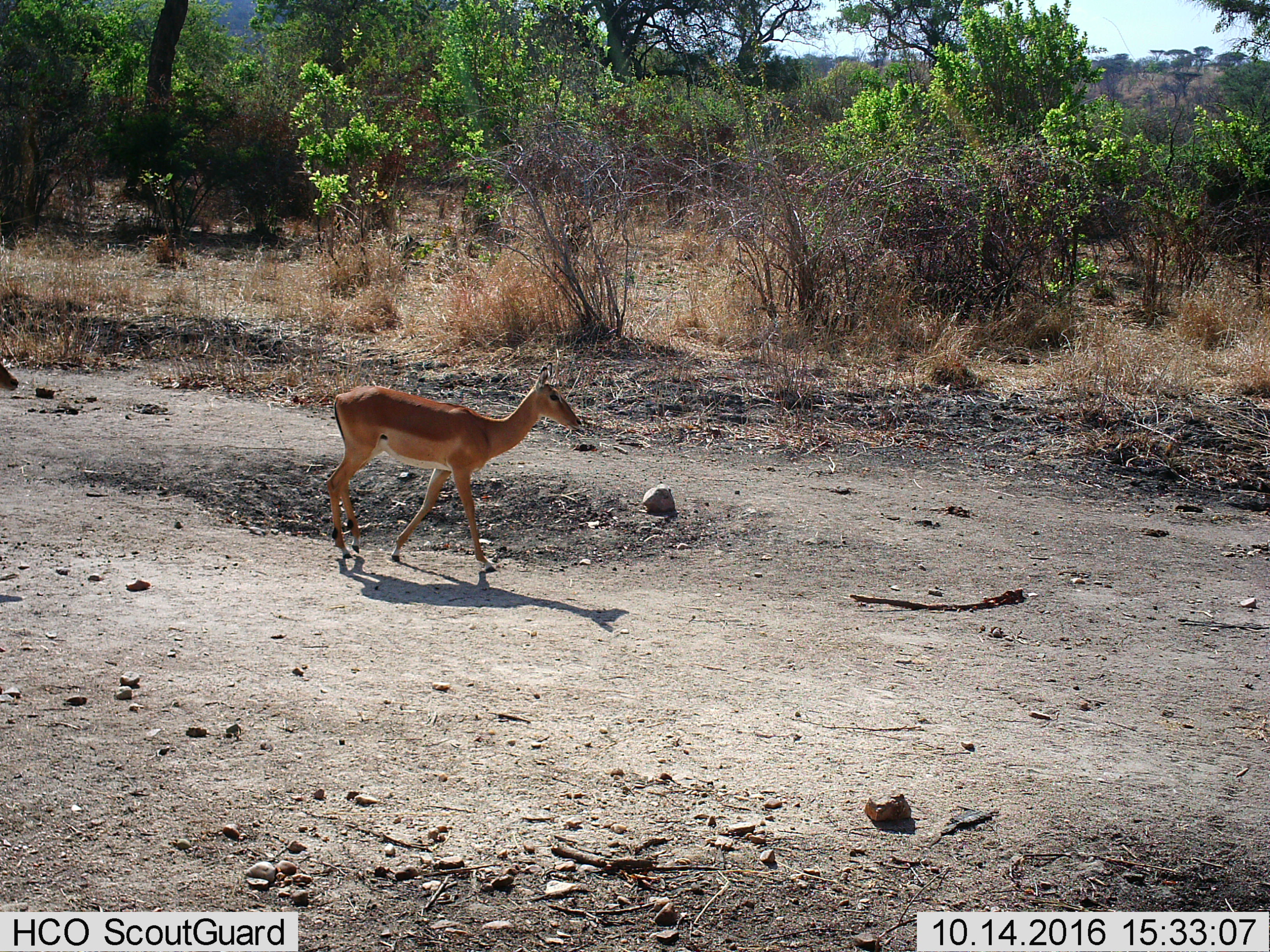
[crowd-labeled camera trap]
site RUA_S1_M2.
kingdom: Animalia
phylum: Chordata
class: Mammalia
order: Artiodactyla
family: Bovidae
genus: Aepyceros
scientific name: Aepyceros melampus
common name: impala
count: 1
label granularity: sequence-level